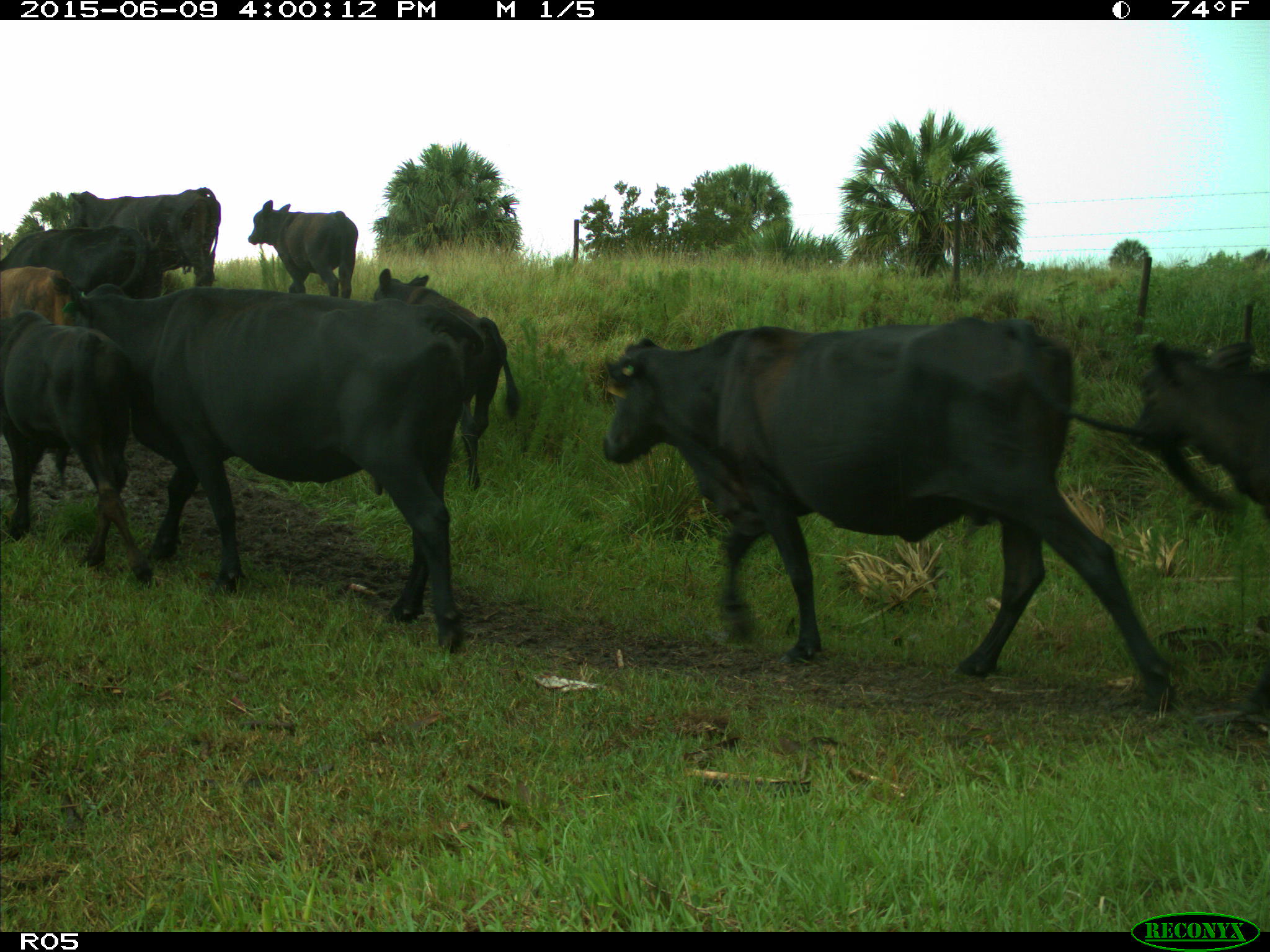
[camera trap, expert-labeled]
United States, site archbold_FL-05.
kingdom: Animalia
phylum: Chordata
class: Mammalia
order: Artiodactyla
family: Bovidae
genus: Bos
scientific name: Bos taurus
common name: domestic cow